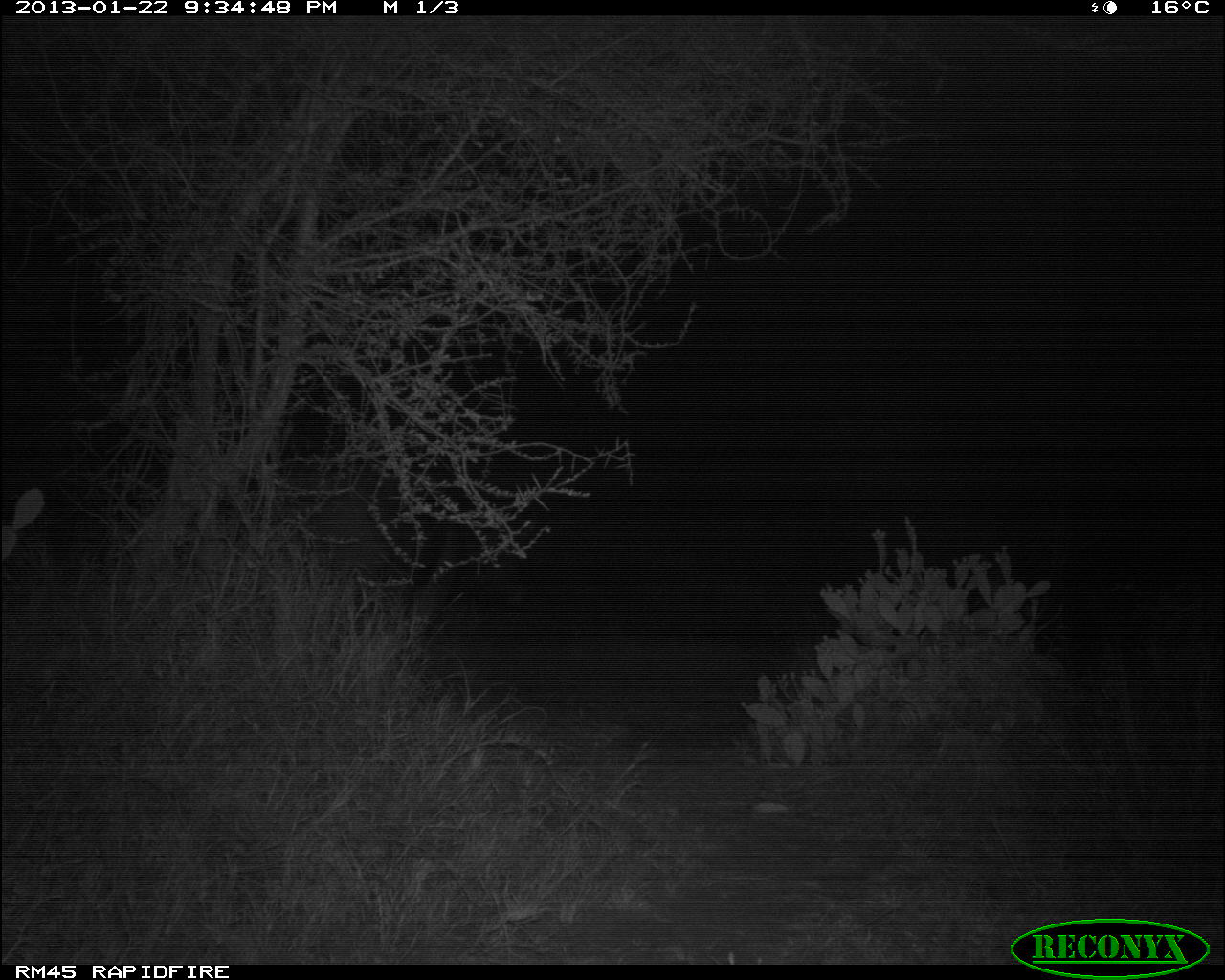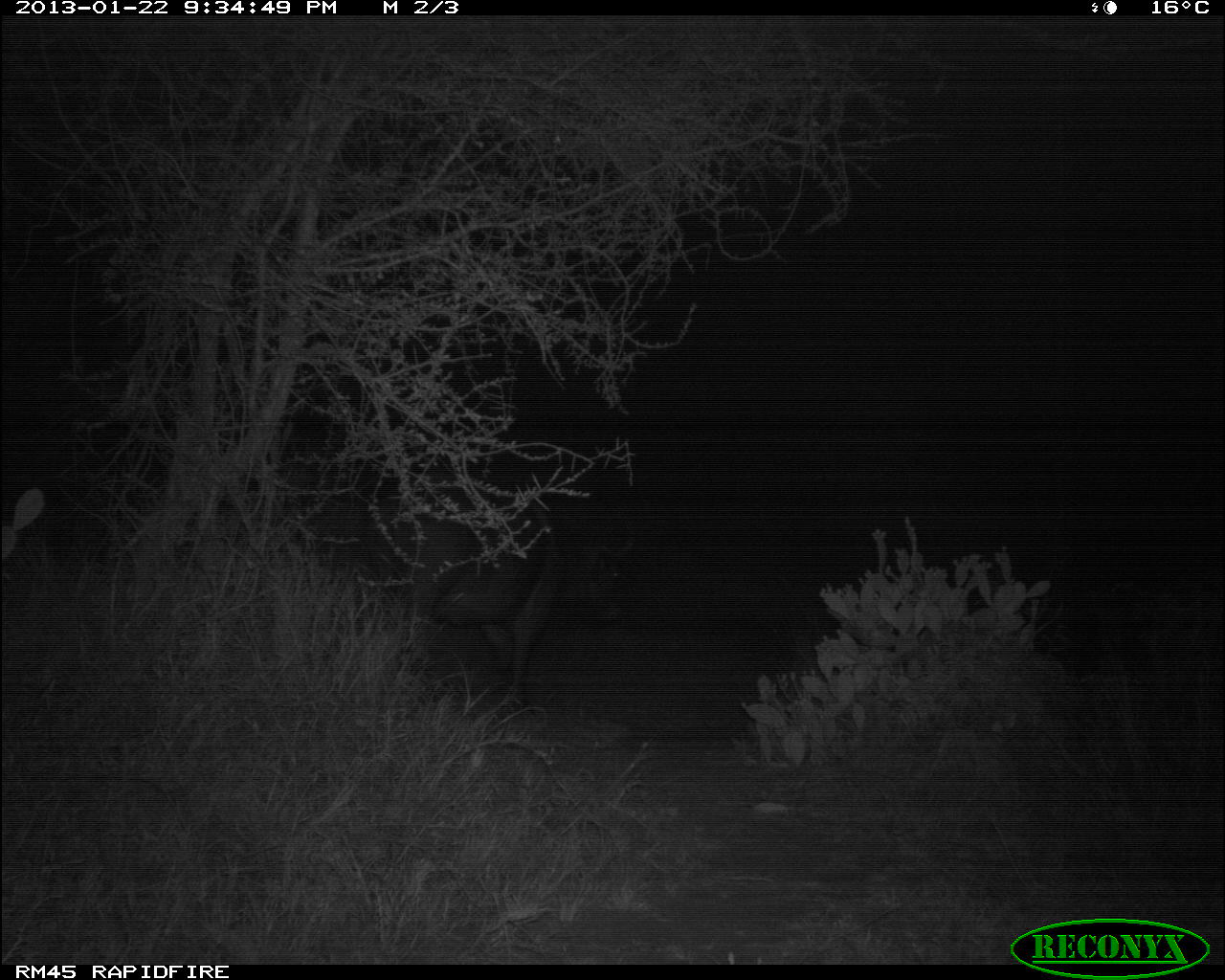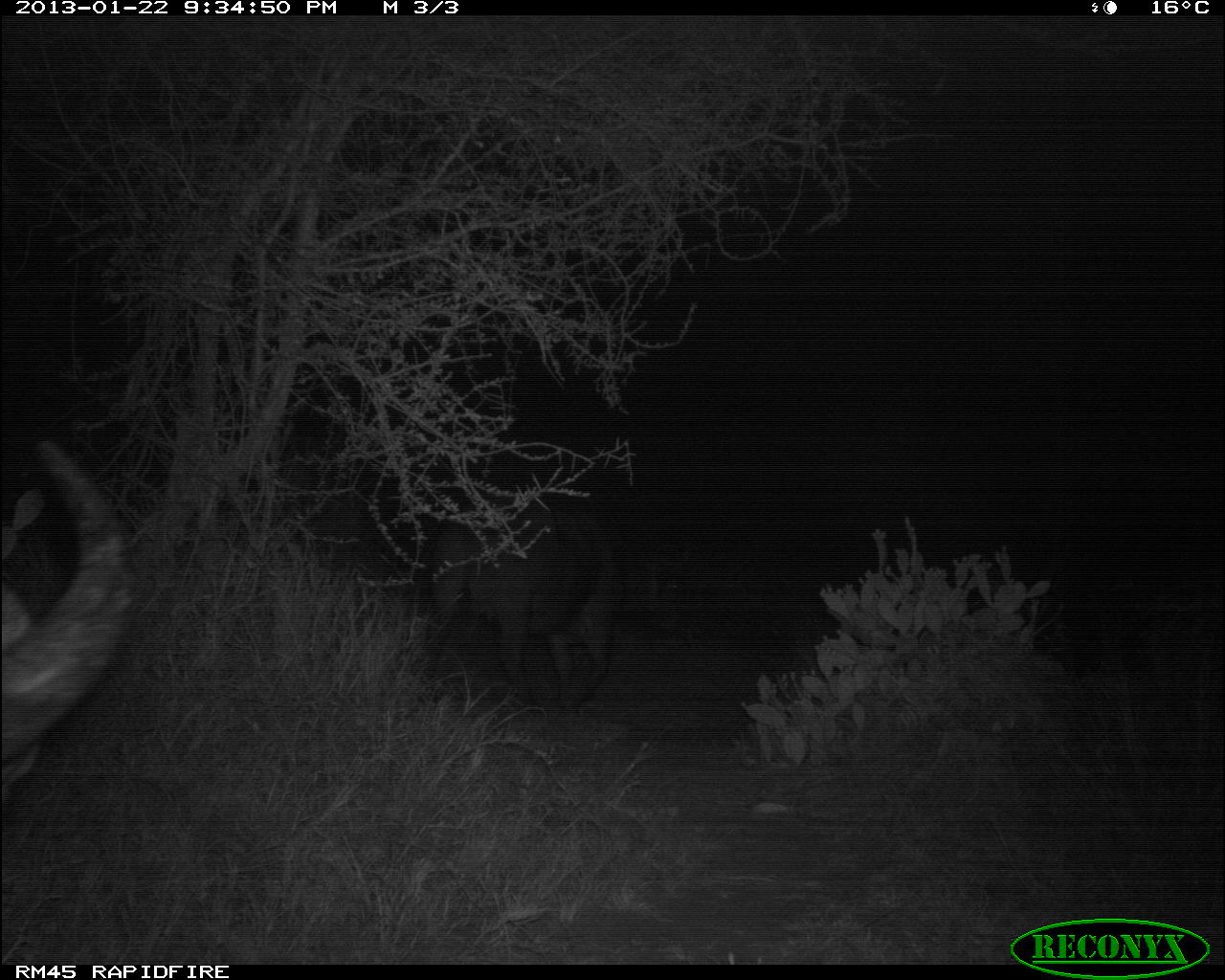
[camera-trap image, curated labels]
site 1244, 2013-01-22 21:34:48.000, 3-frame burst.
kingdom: Animalia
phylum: Chordata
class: Mammalia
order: Artiodactyla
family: Bovidae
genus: Syncerus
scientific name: Syncerus caffer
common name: african buffalo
Syncerus caffer (african buffalo), count 1.